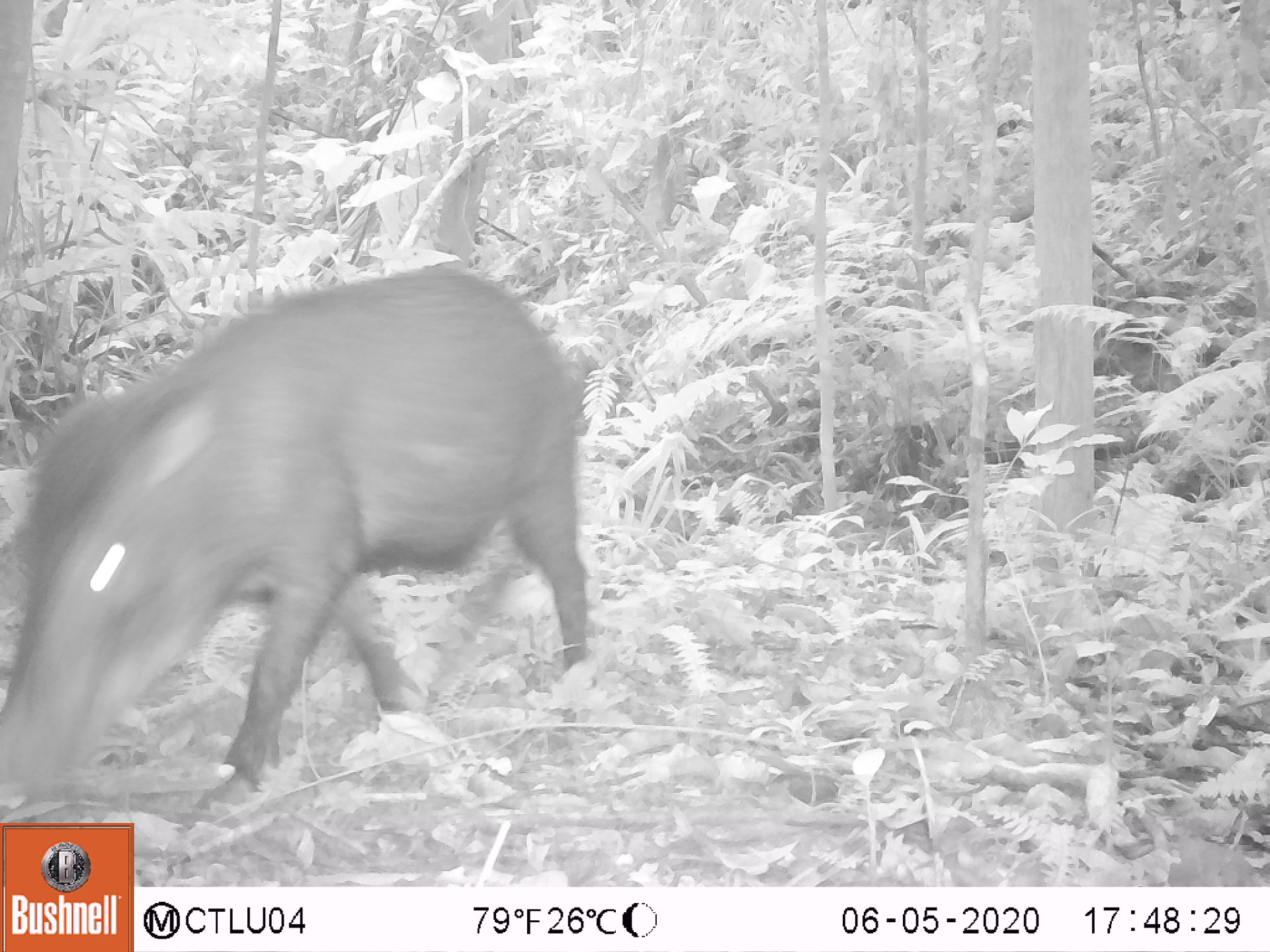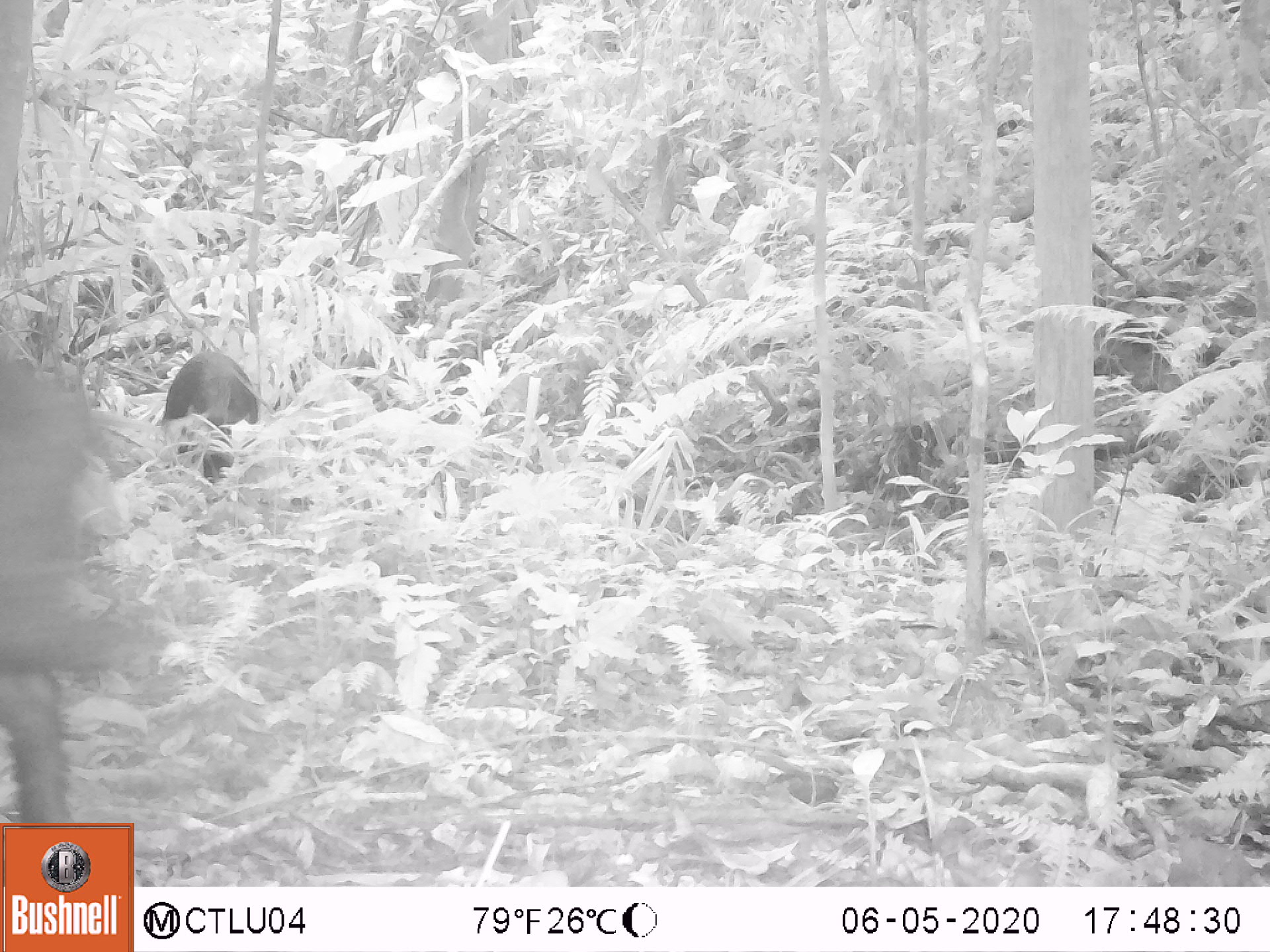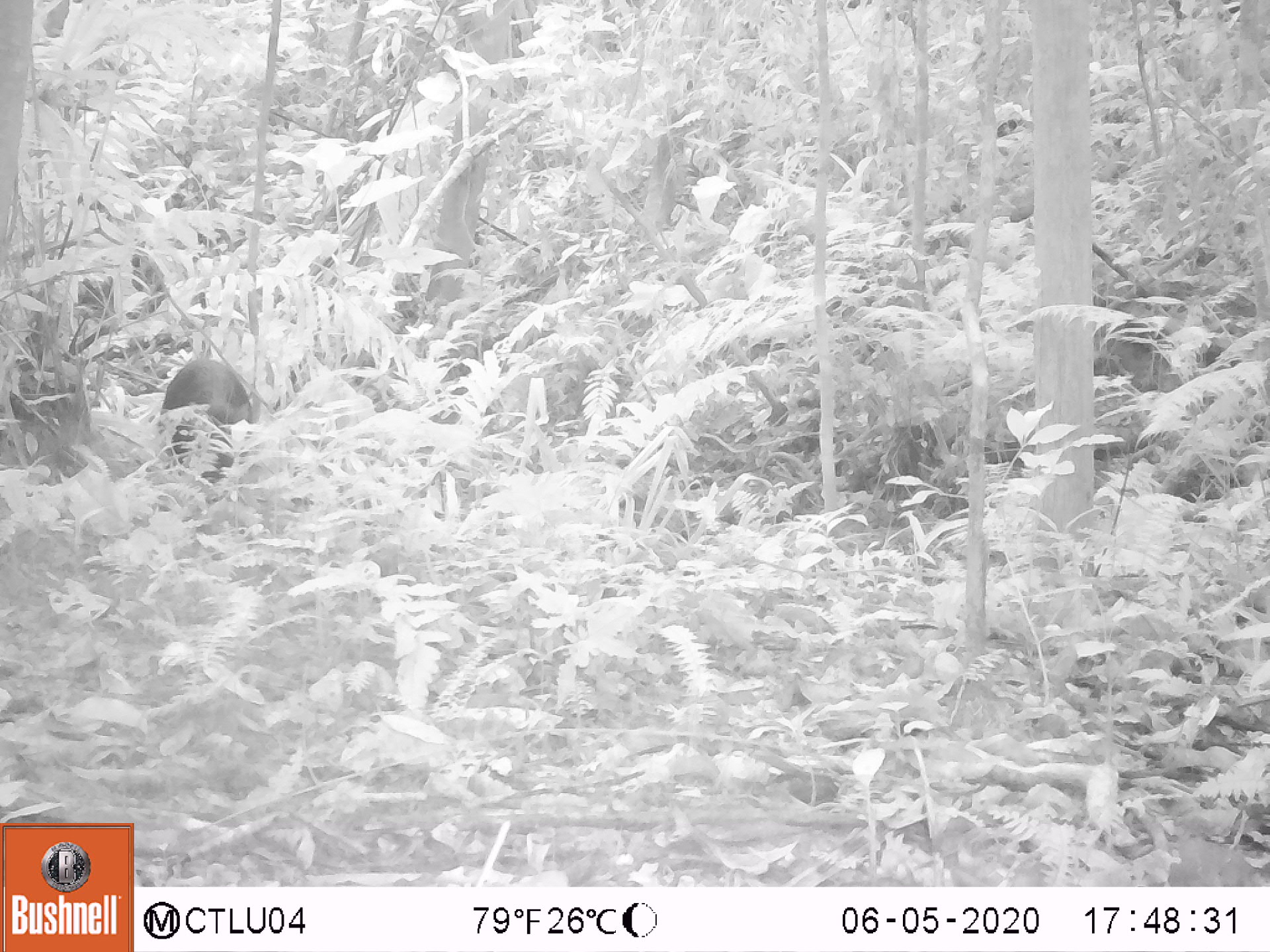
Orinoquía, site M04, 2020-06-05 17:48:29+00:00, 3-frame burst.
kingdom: Animalia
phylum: Chordata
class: Mammalia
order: Artiodactyla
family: Tayassuidae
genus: Tayassu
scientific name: Tayassu pecari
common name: white-lipped peccary